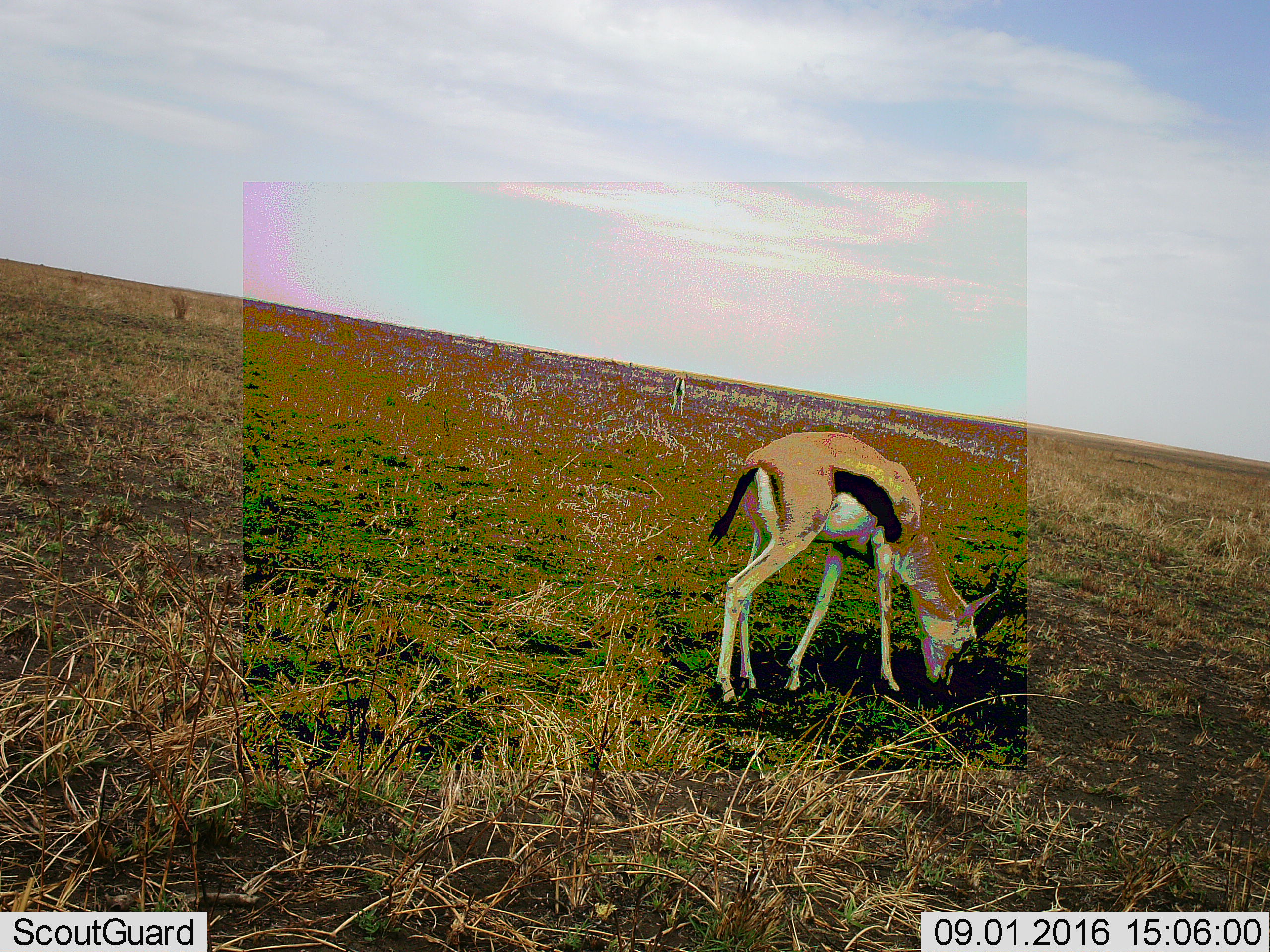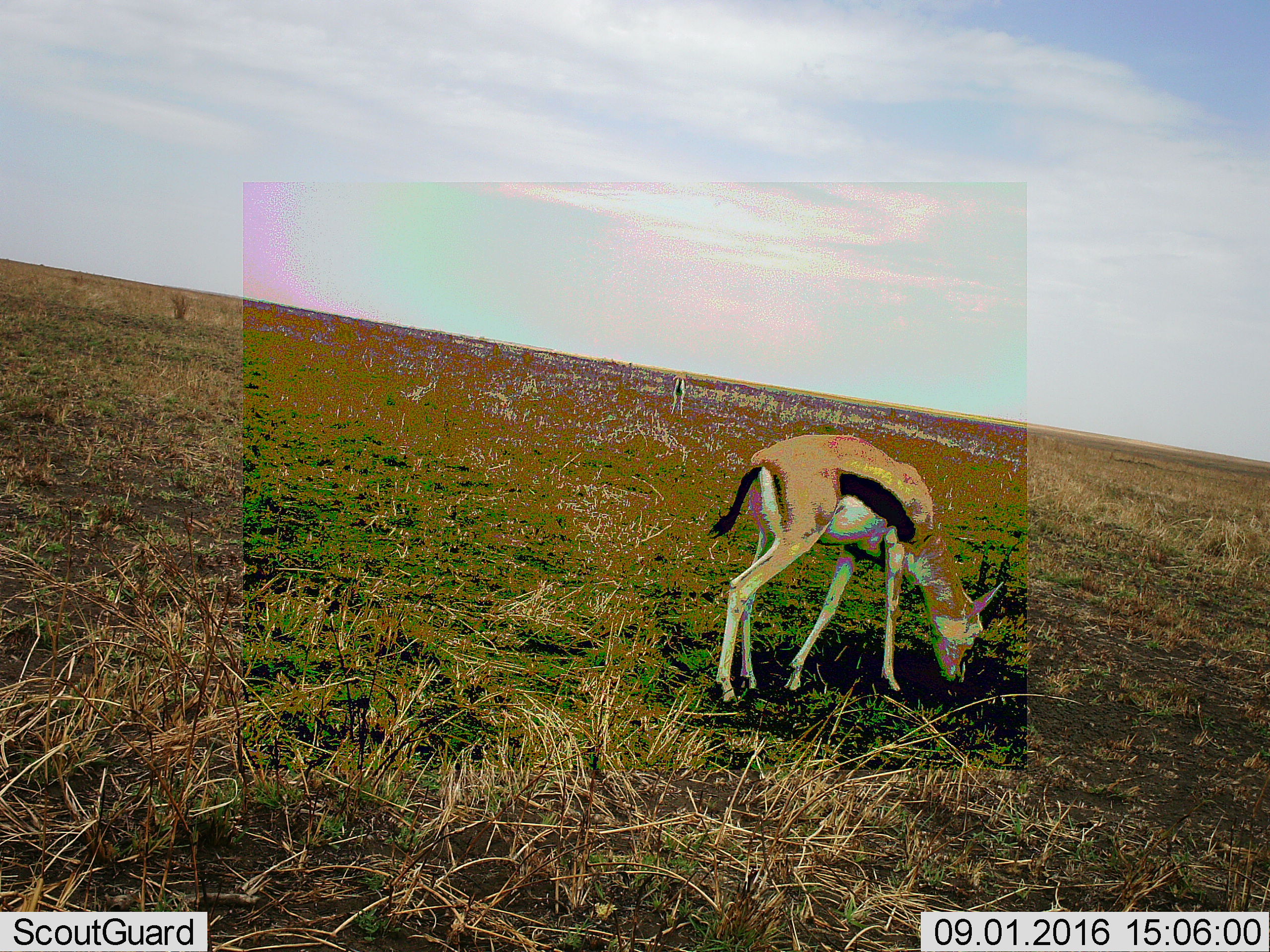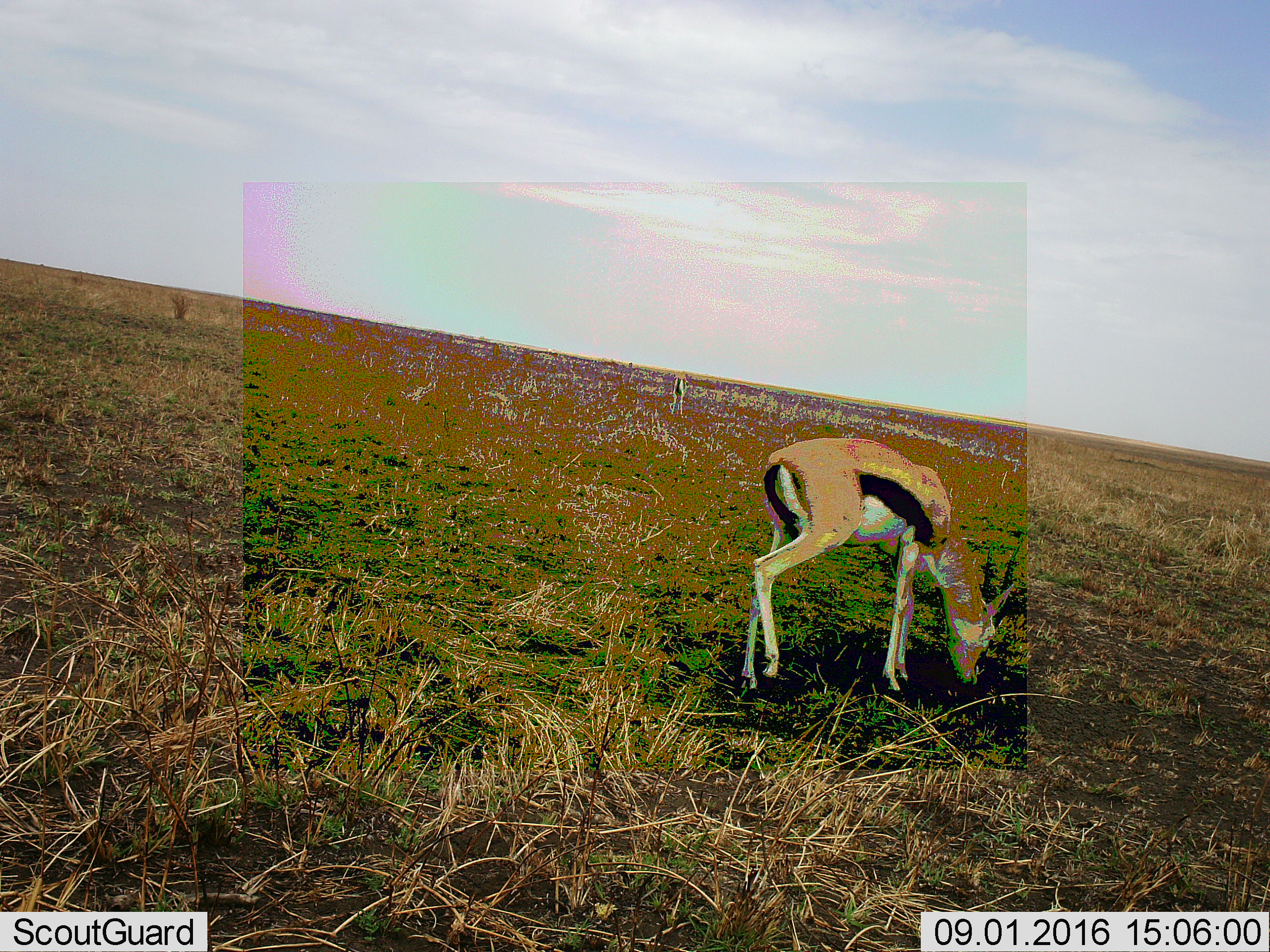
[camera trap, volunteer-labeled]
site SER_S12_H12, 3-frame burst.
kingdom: Animalia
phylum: Chordata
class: Mammalia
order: Artiodactyla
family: Bovidae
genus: Eudorcas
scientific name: Eudorcas thomsonii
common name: thomson's gazelle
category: gazellethomsons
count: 1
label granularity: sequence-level